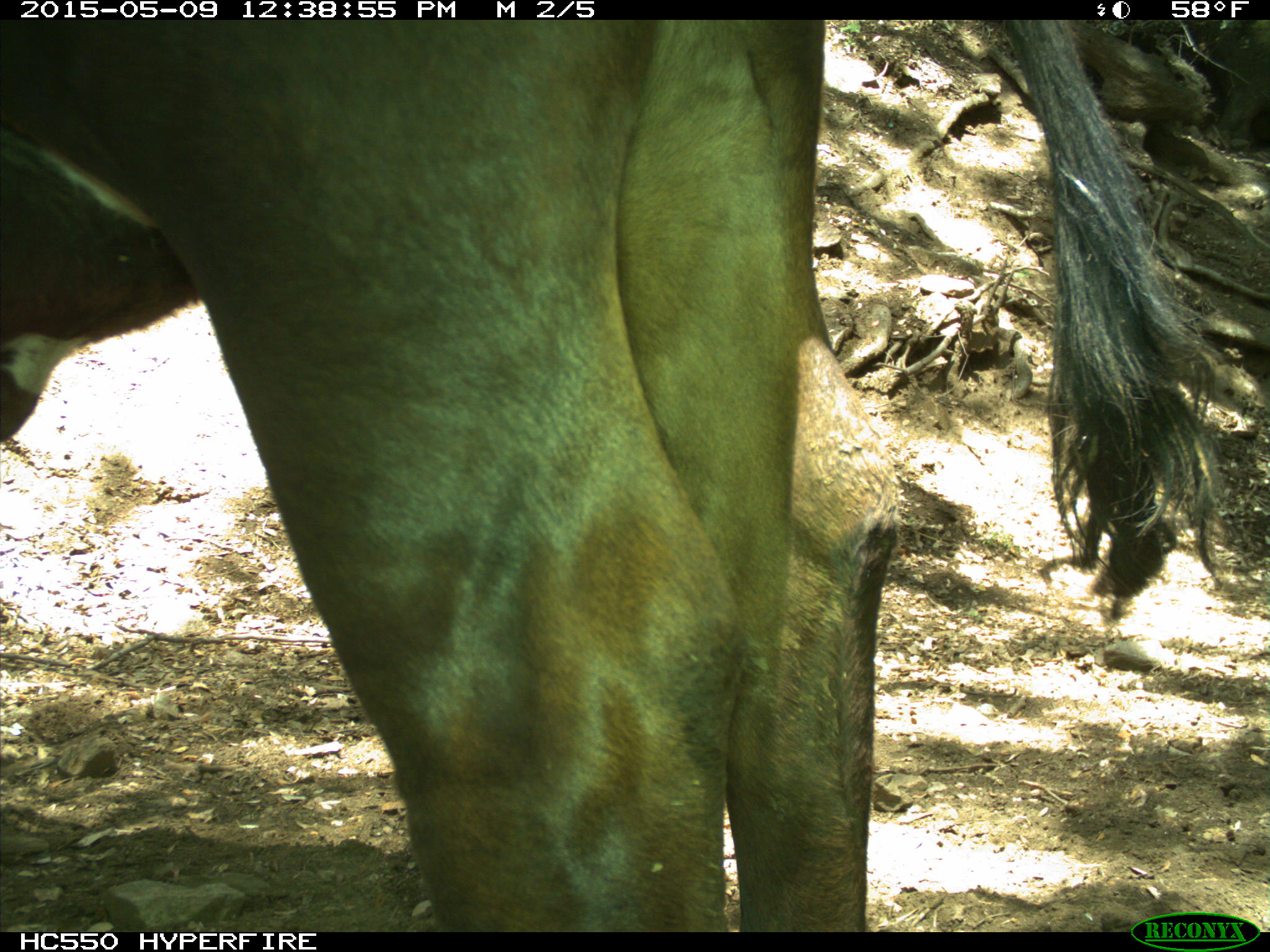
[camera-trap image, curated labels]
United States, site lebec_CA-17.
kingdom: Animalia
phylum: Chordata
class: Mammalia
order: Artiodactyla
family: Bovidae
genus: Bos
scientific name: Bos taurus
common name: domestic cow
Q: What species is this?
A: Bos taurus (domestic cow).